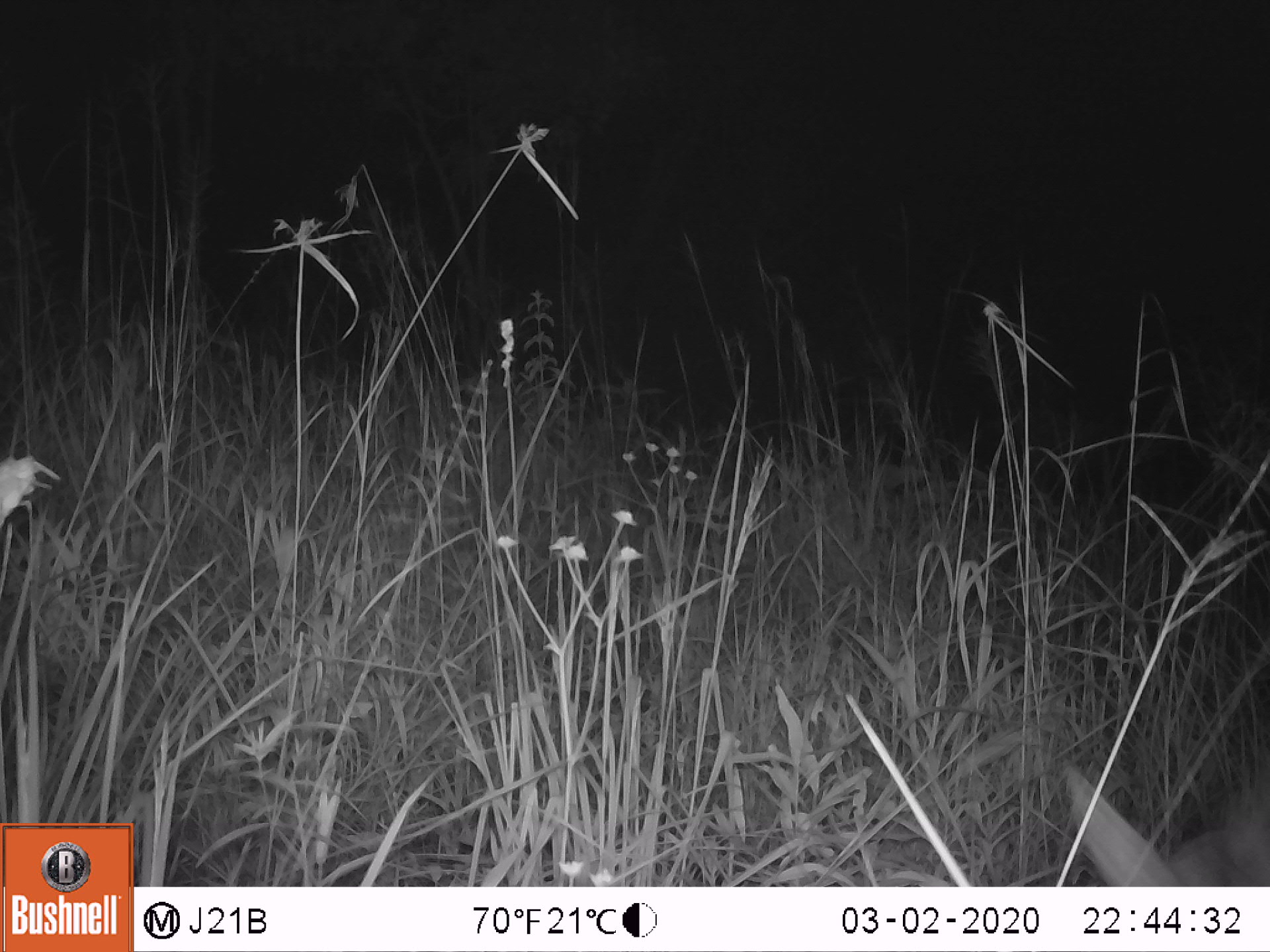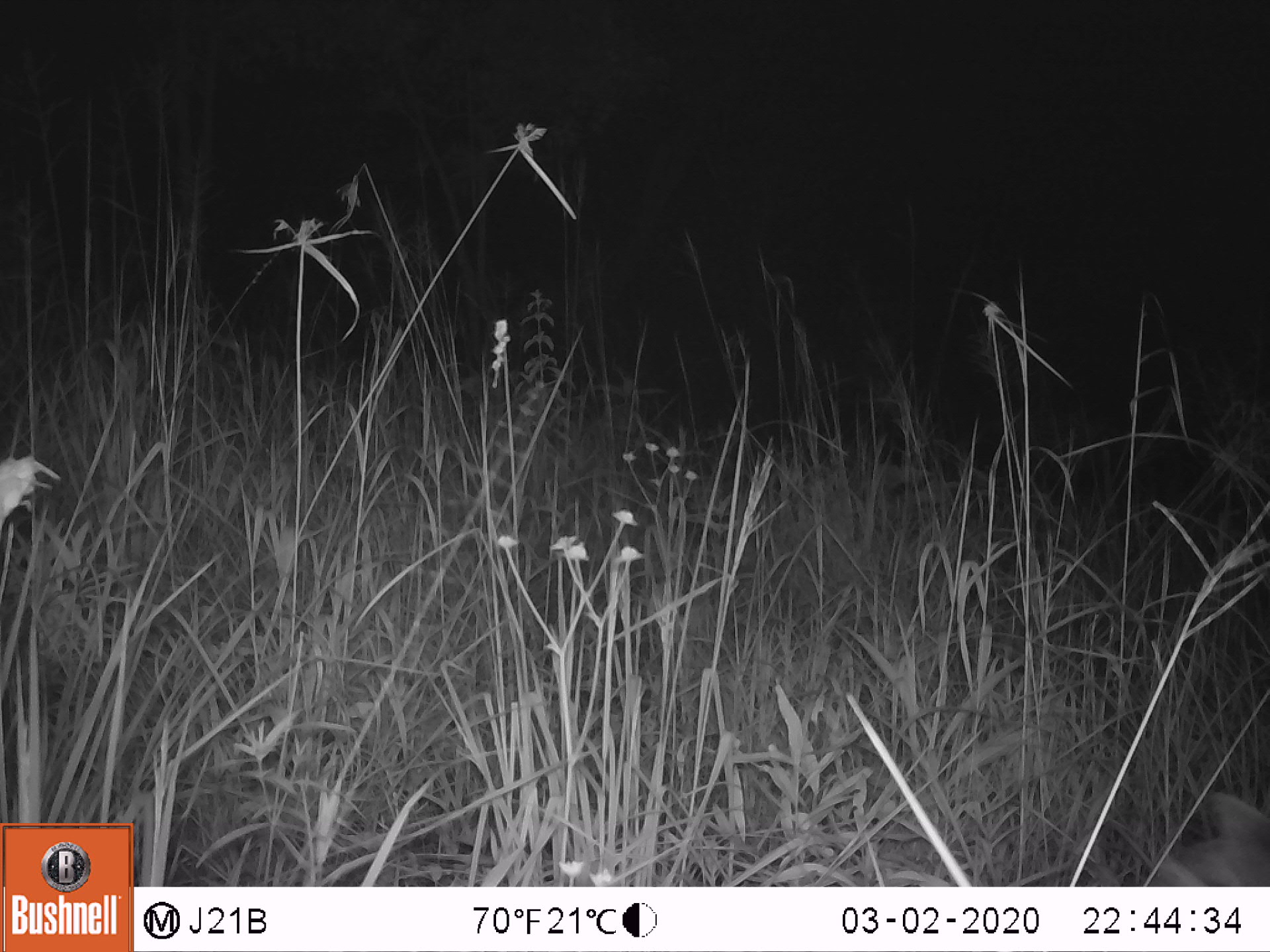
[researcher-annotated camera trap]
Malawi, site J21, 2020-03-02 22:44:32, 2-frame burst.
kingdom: Animalia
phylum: Chordata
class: Mammalia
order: Artiodactyla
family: Bovidae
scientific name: Antilopinae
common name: small antelope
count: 1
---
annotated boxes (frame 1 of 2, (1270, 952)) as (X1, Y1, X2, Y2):
small antelope: (1056, 754, 1262, 881)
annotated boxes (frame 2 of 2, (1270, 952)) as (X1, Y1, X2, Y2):
small antelope: (1169, 796, 1269, 887)